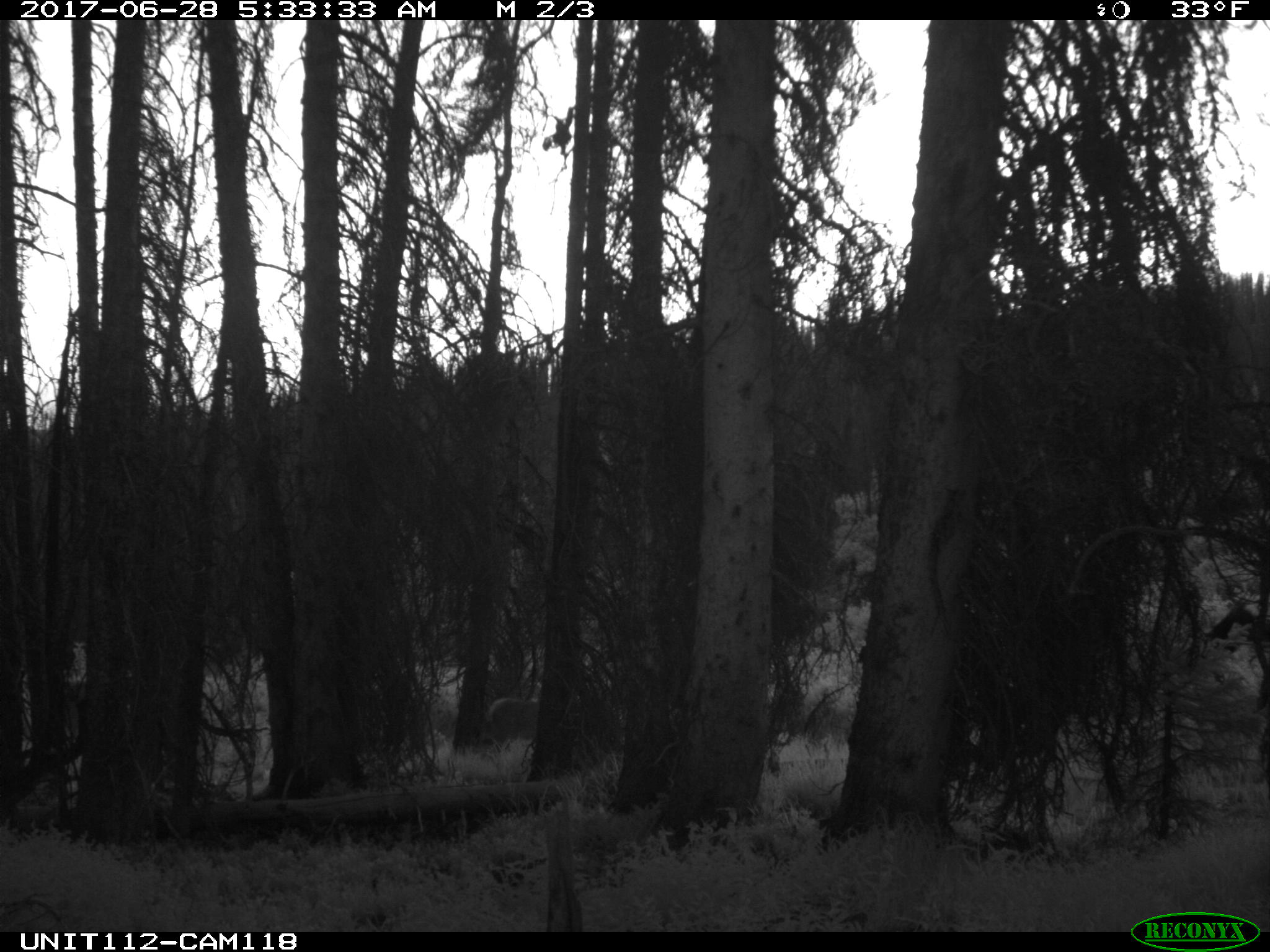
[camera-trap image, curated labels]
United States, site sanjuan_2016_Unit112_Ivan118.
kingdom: Animalia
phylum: Chordata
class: Mammalia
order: Artiodactyla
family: Cervidae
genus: Cervus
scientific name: Cervus elaphus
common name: red deer